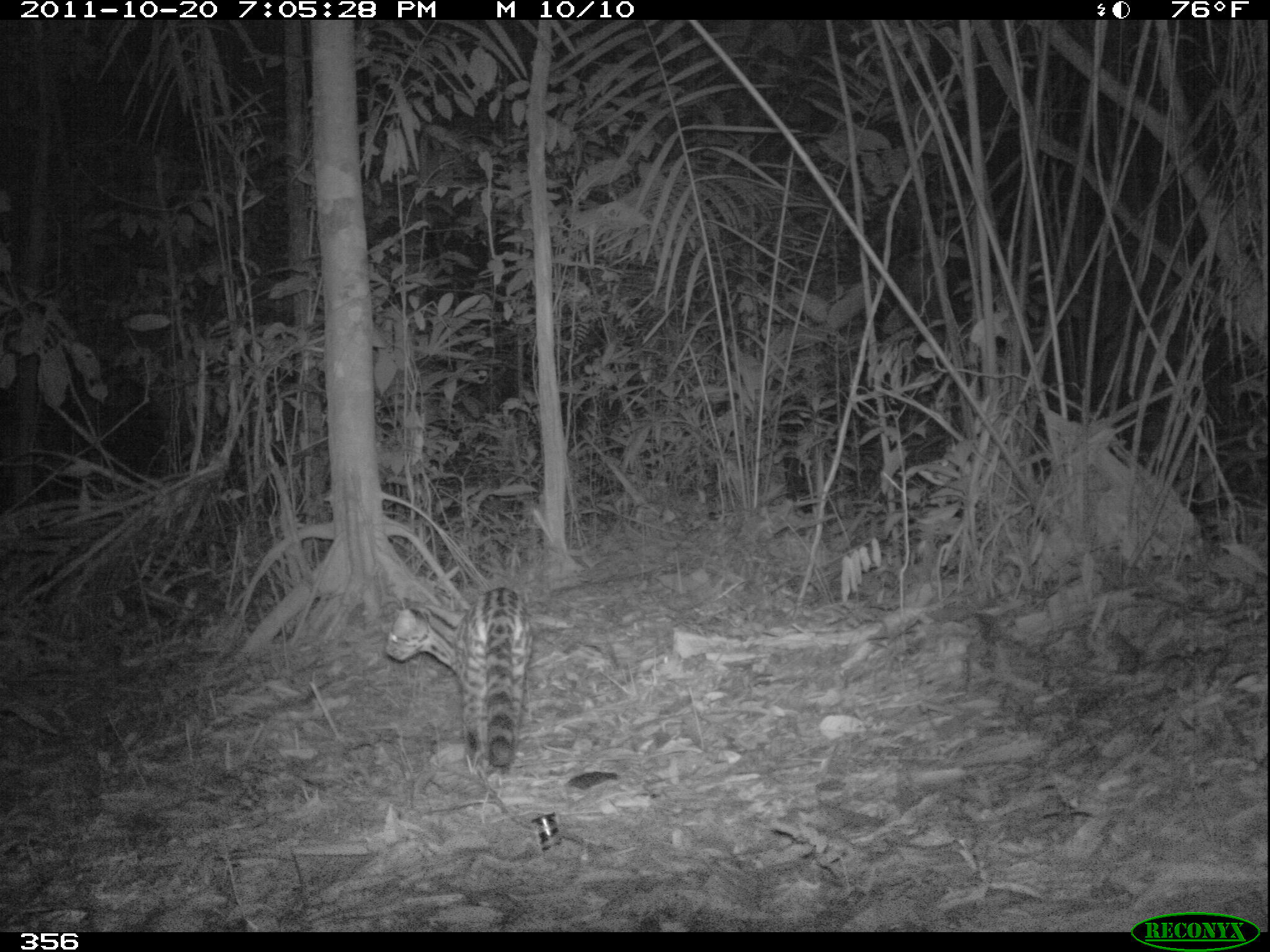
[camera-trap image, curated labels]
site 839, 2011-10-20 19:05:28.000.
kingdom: Animalia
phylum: Chordata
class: Mammalia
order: Carnivora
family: Felidae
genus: Leopardus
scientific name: Leopardus pardalis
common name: ocelot